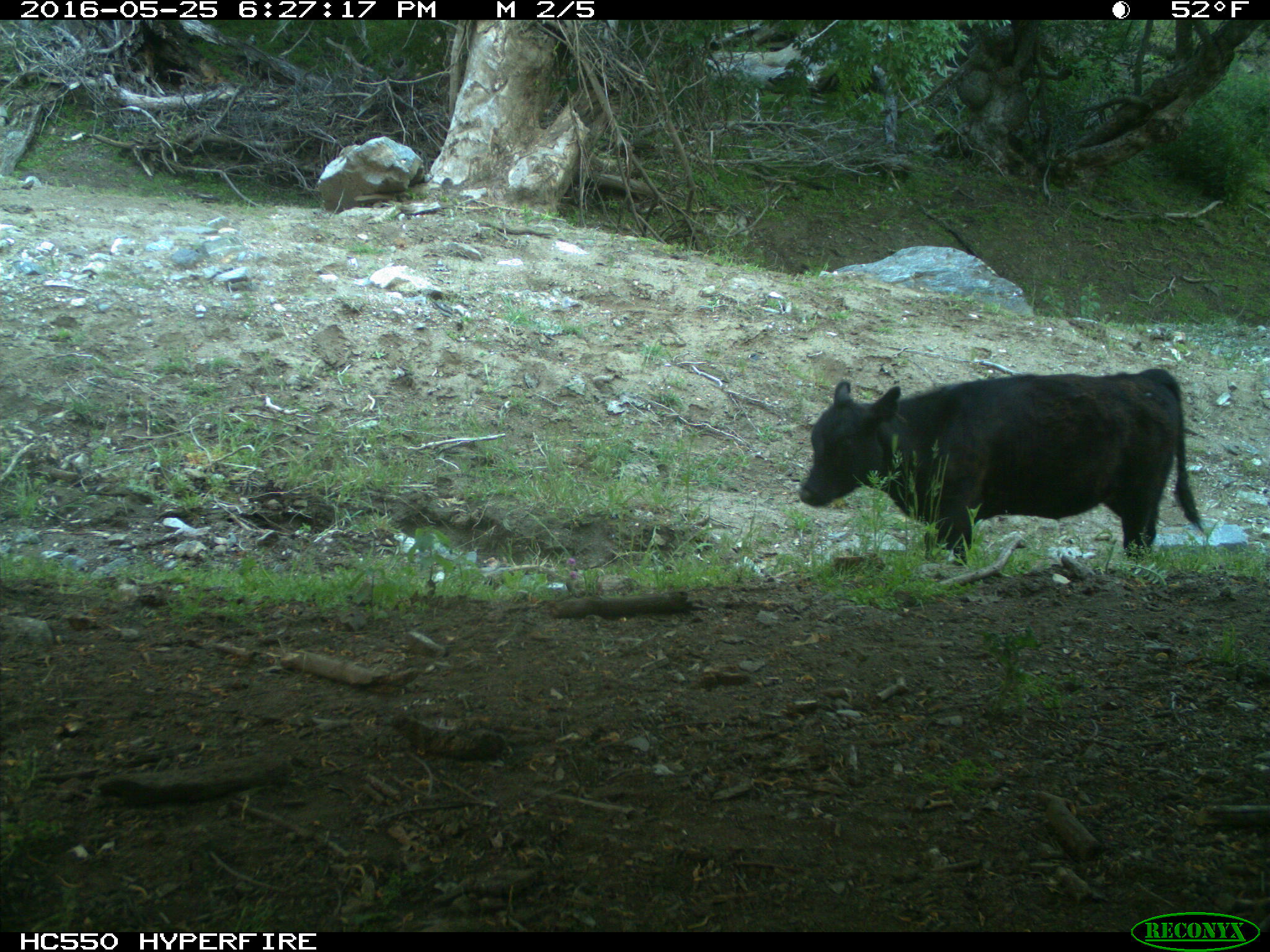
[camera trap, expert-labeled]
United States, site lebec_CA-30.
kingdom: Animalia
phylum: Chordata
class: Mammalia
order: Artiodactyla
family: Bovidae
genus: Bos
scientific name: Bos taurus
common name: domestic cow